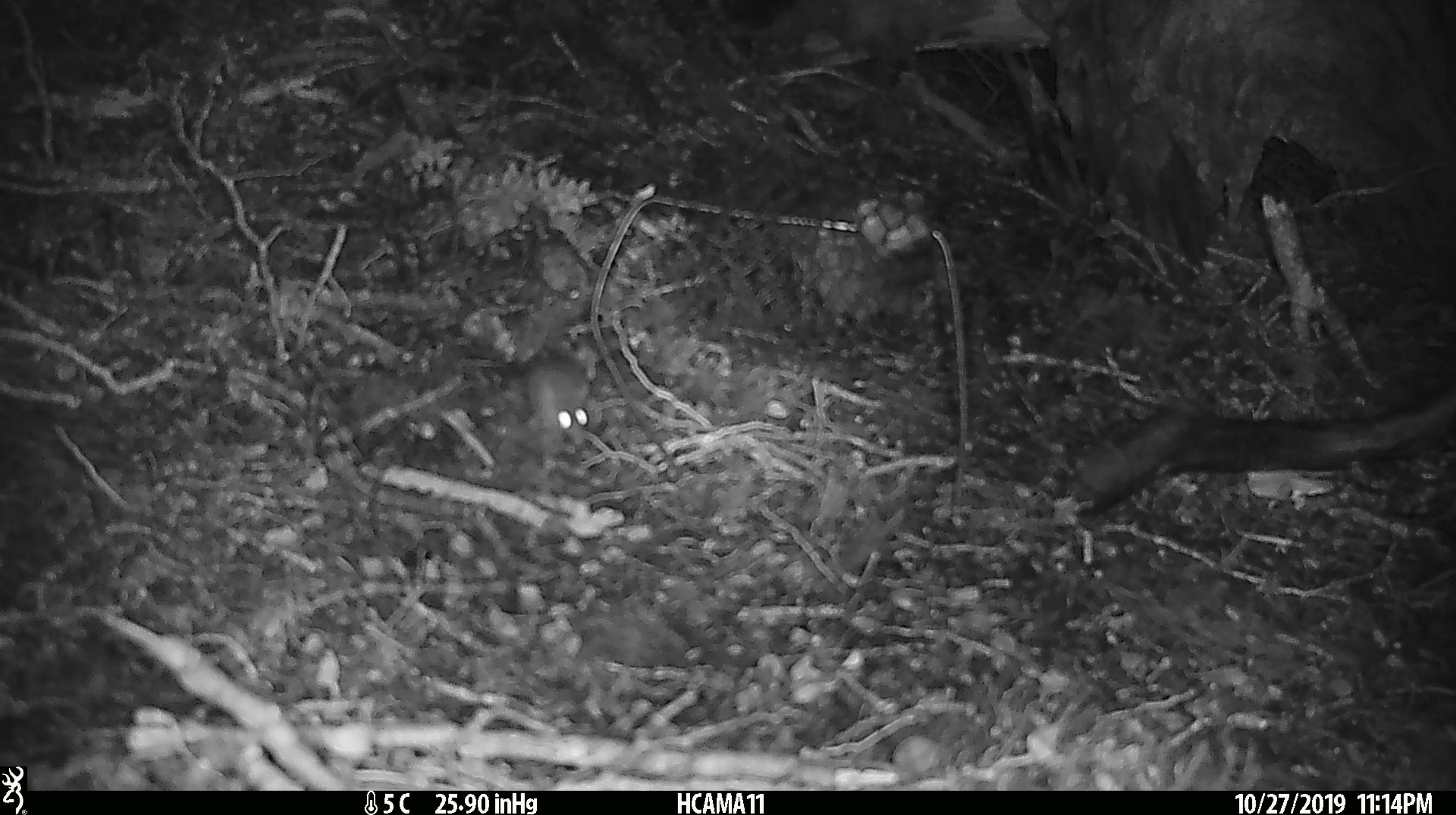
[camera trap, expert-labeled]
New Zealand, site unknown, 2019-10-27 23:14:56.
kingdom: Animalia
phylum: Chordata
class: Mammalia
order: Rodentia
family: Muridae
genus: Mus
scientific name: Mus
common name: mouse